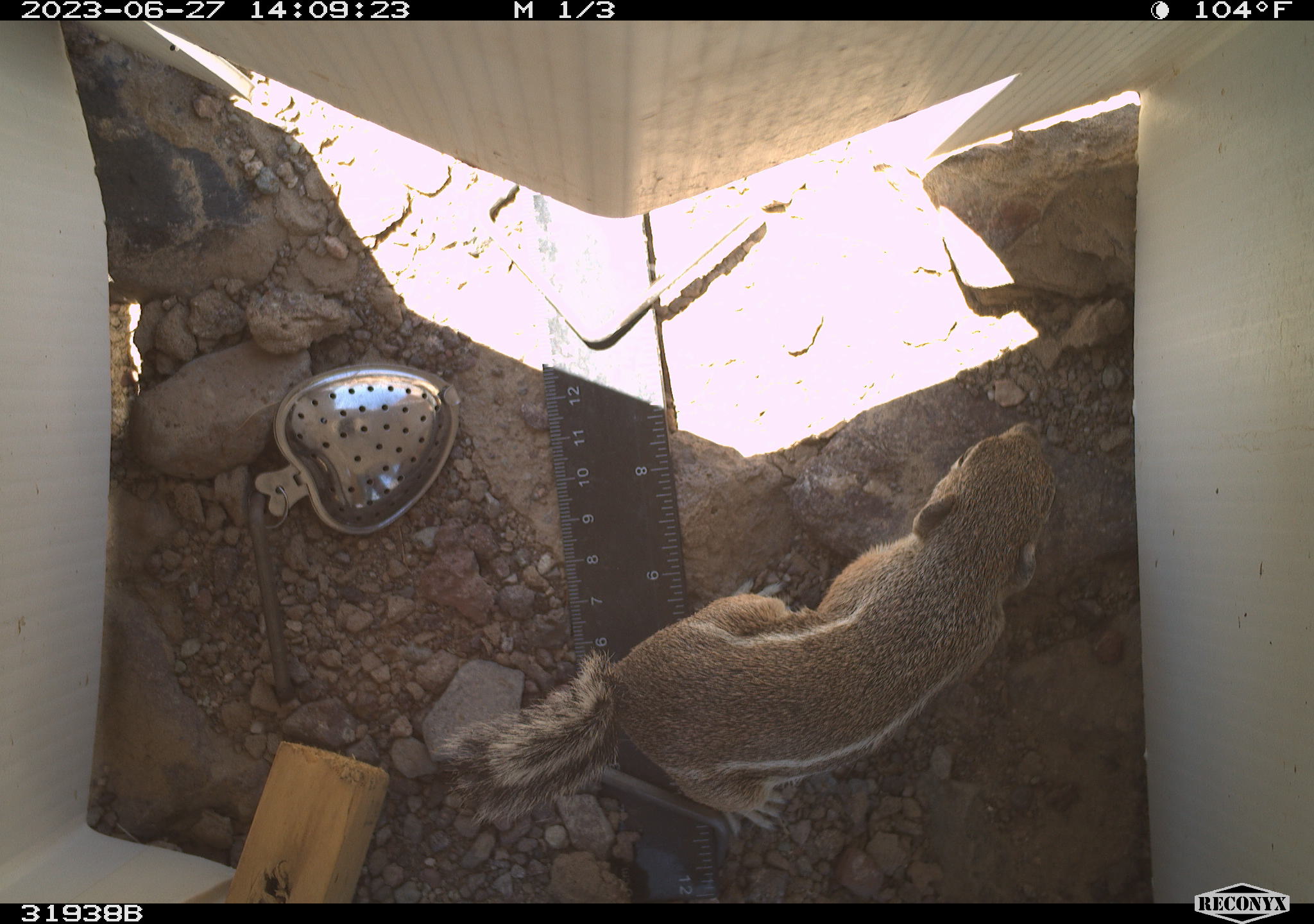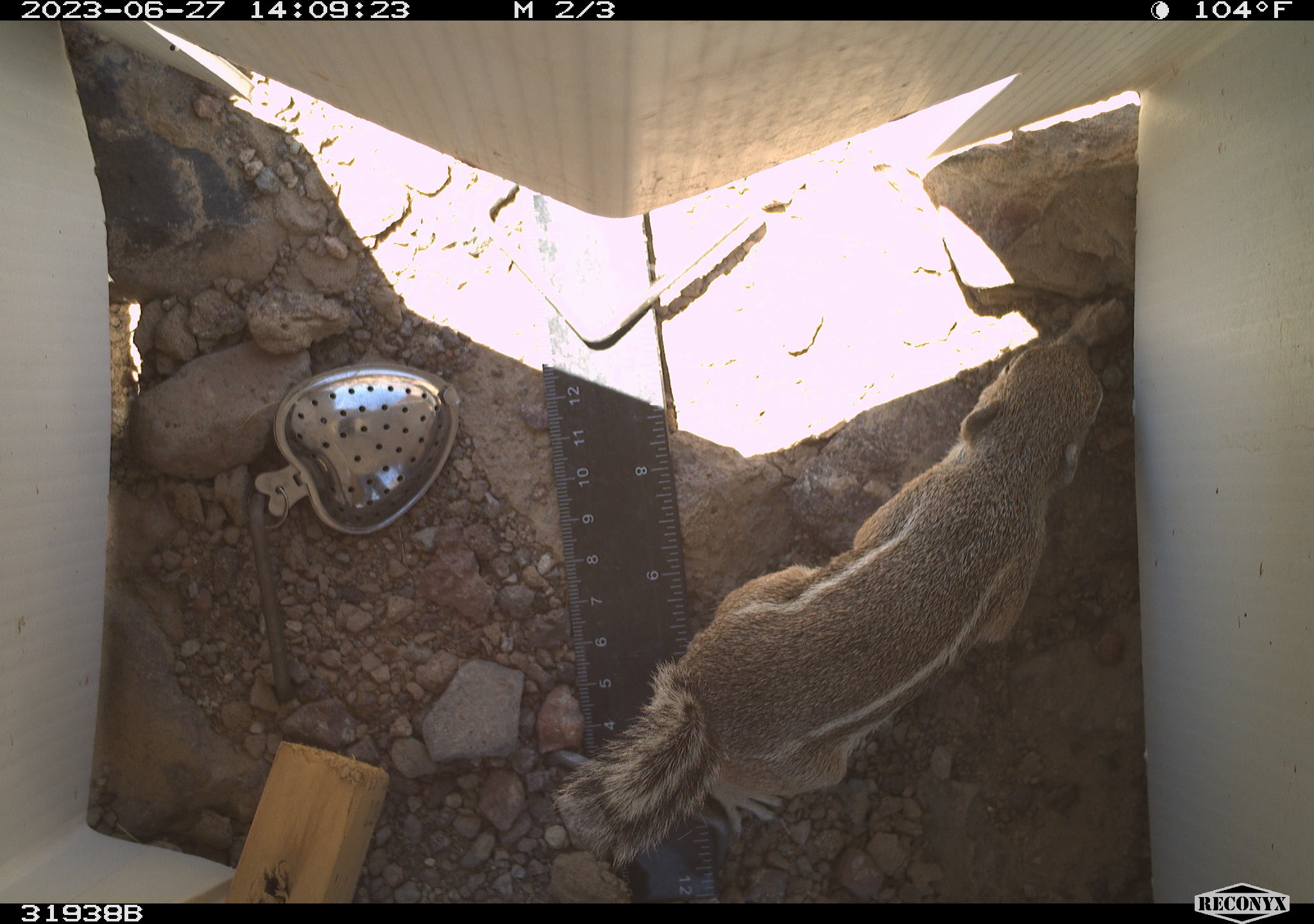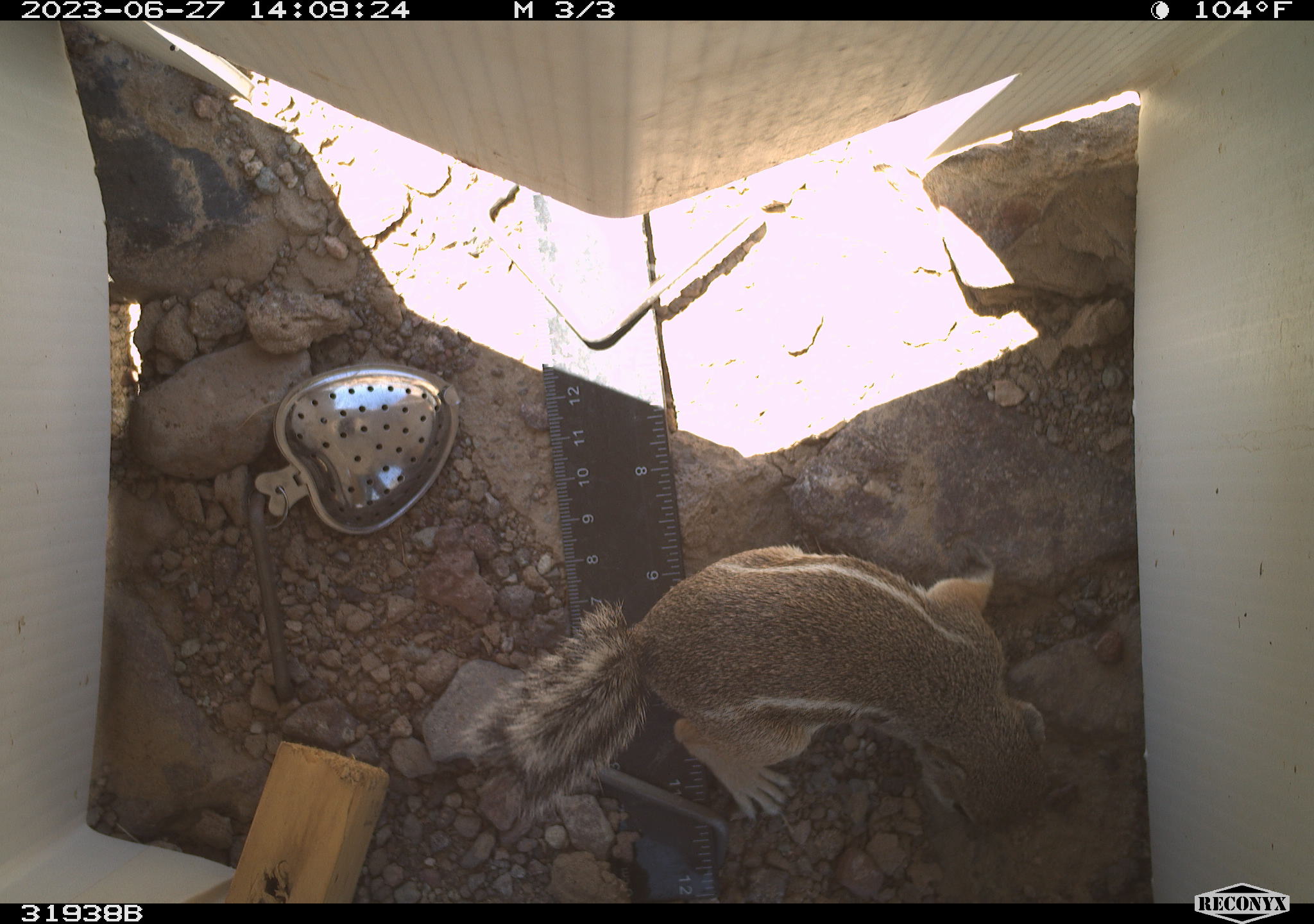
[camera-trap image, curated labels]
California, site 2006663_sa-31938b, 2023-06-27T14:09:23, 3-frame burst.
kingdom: Animalia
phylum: Chordata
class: Mammalia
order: Rodentia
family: Sciuridae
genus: Ammospermophilus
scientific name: Ammospermophilus leucurus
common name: white-tailed antelope squirrel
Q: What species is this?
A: White-tailed antelope squirrel (Ammospermophilus leucurus).